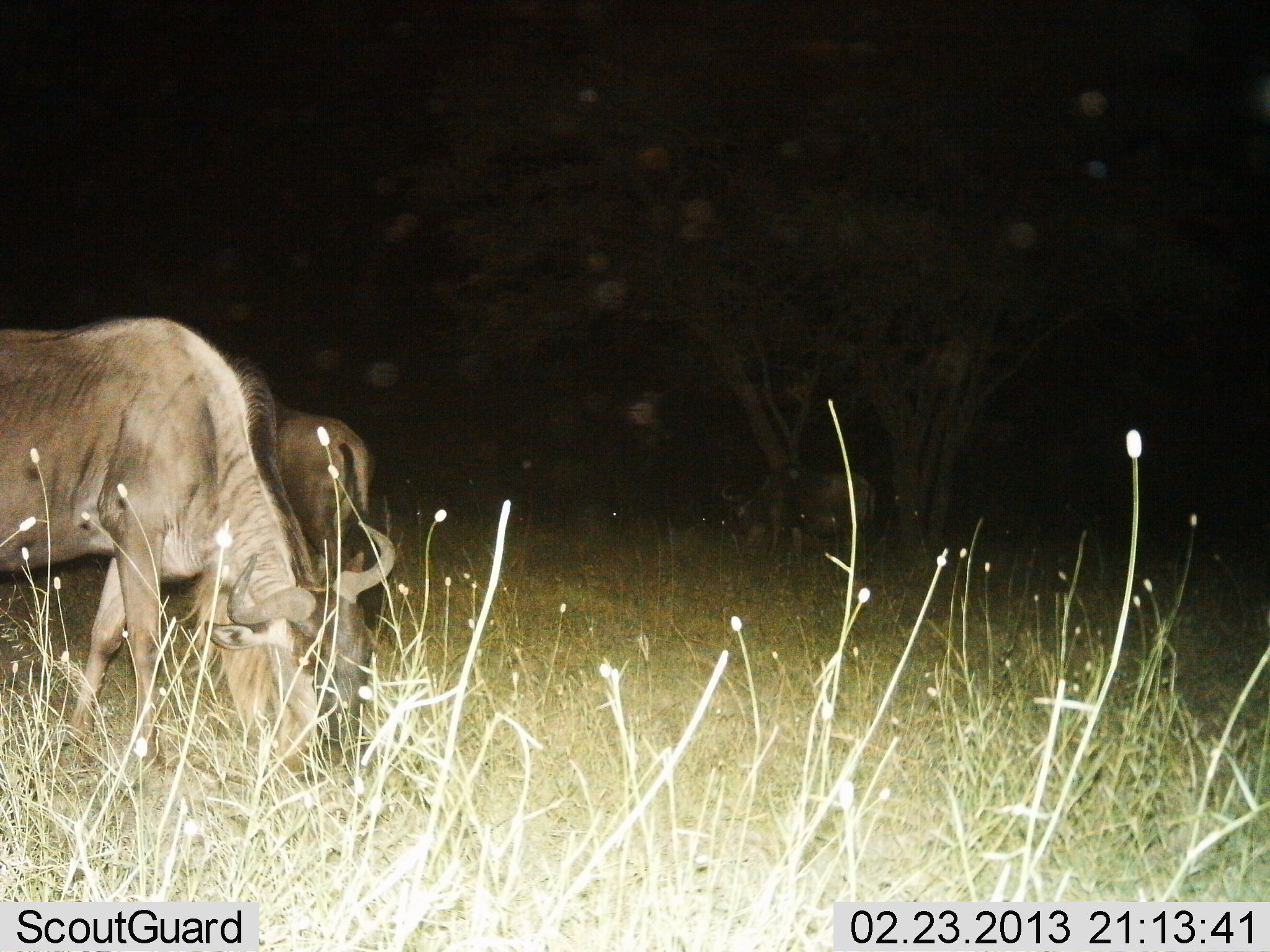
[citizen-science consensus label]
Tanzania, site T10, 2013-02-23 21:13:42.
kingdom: Animalia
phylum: Chordata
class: Mammalia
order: Artiodactyla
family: Bovidae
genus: Connochaetes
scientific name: Connochaetes taurinus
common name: blue wildebeest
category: wildebeest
Wildebeest (blue wildebeest) (Connochaetes taurinus), count 3. Behavior (volunteer vote fractions): standing 29%, resting 0%, moving 5%, interacting 5%. Young present (vote fraction): 0%. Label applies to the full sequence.